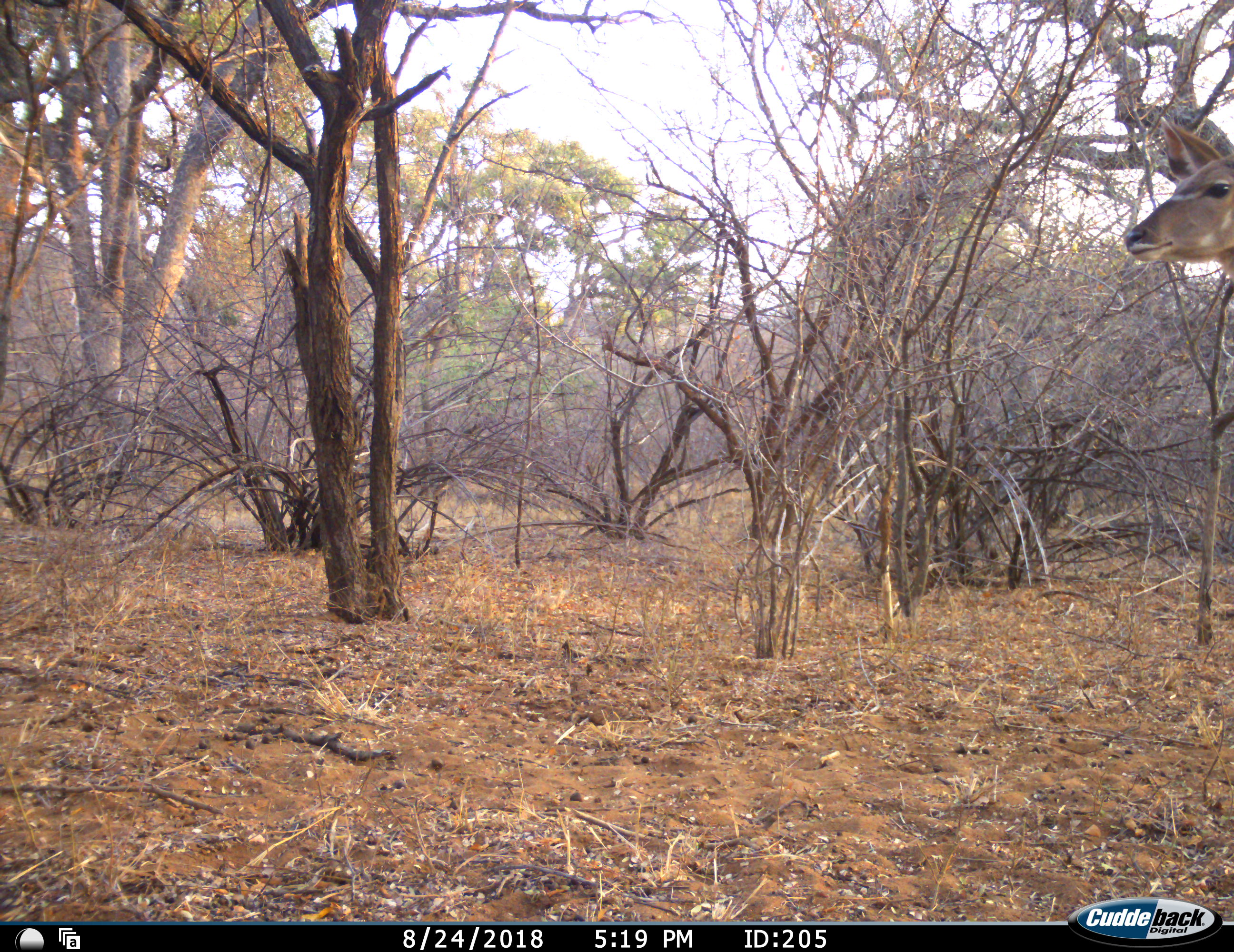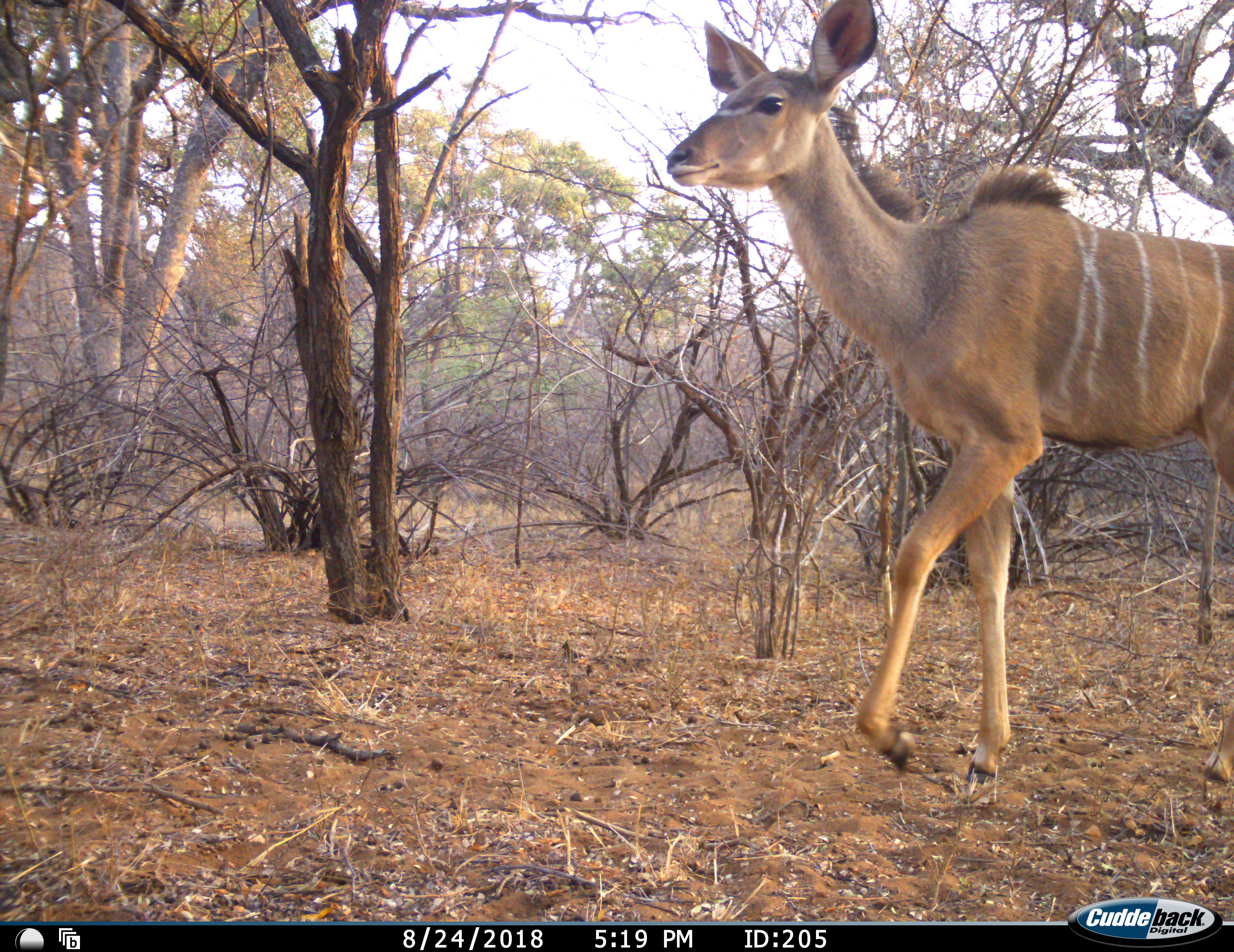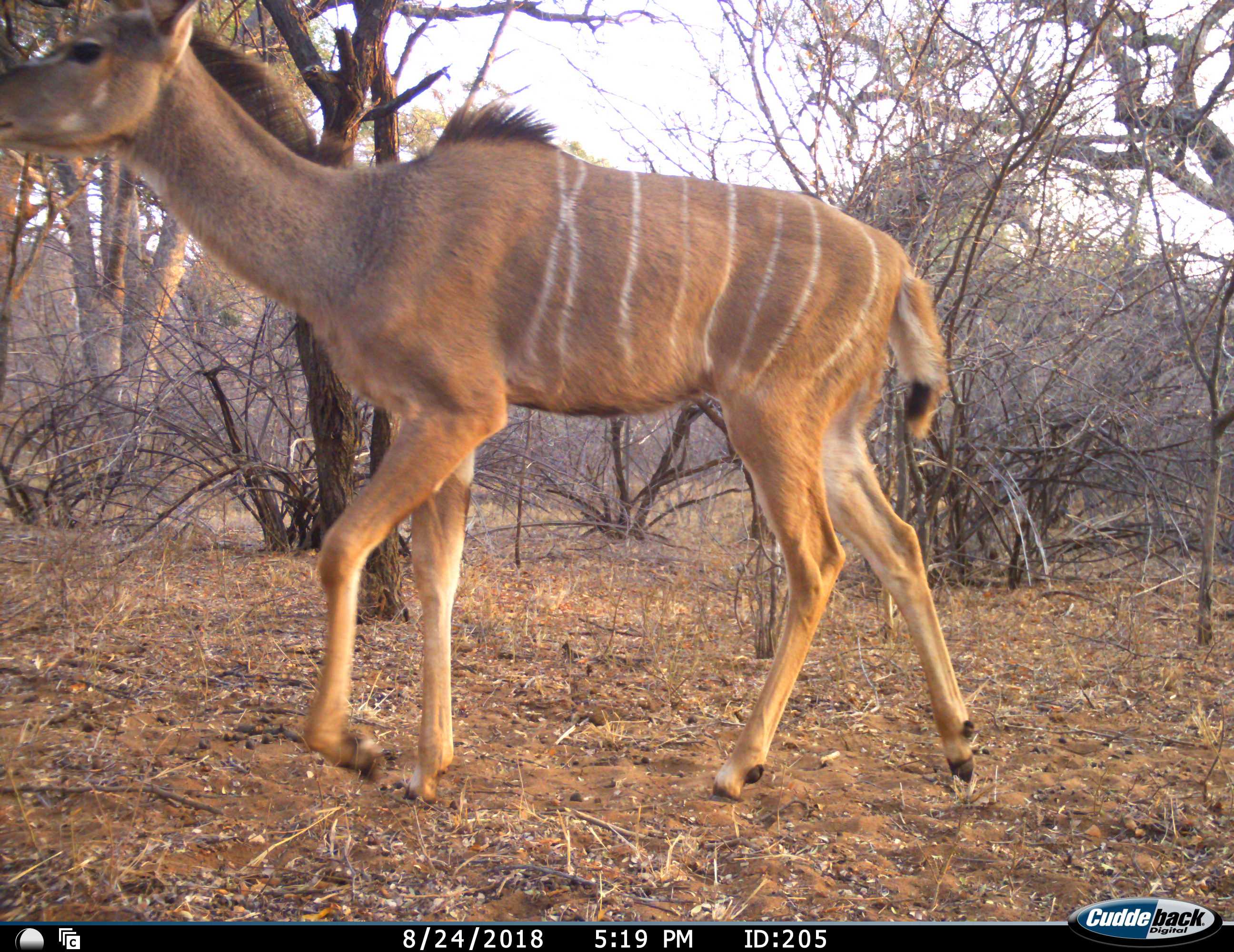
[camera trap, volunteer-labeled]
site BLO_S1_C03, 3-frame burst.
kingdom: Animalia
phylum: Chordata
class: Mammalia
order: Artiodactyla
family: Bovidae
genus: Tragelaphus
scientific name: Tragelaphus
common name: kudu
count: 1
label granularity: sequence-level